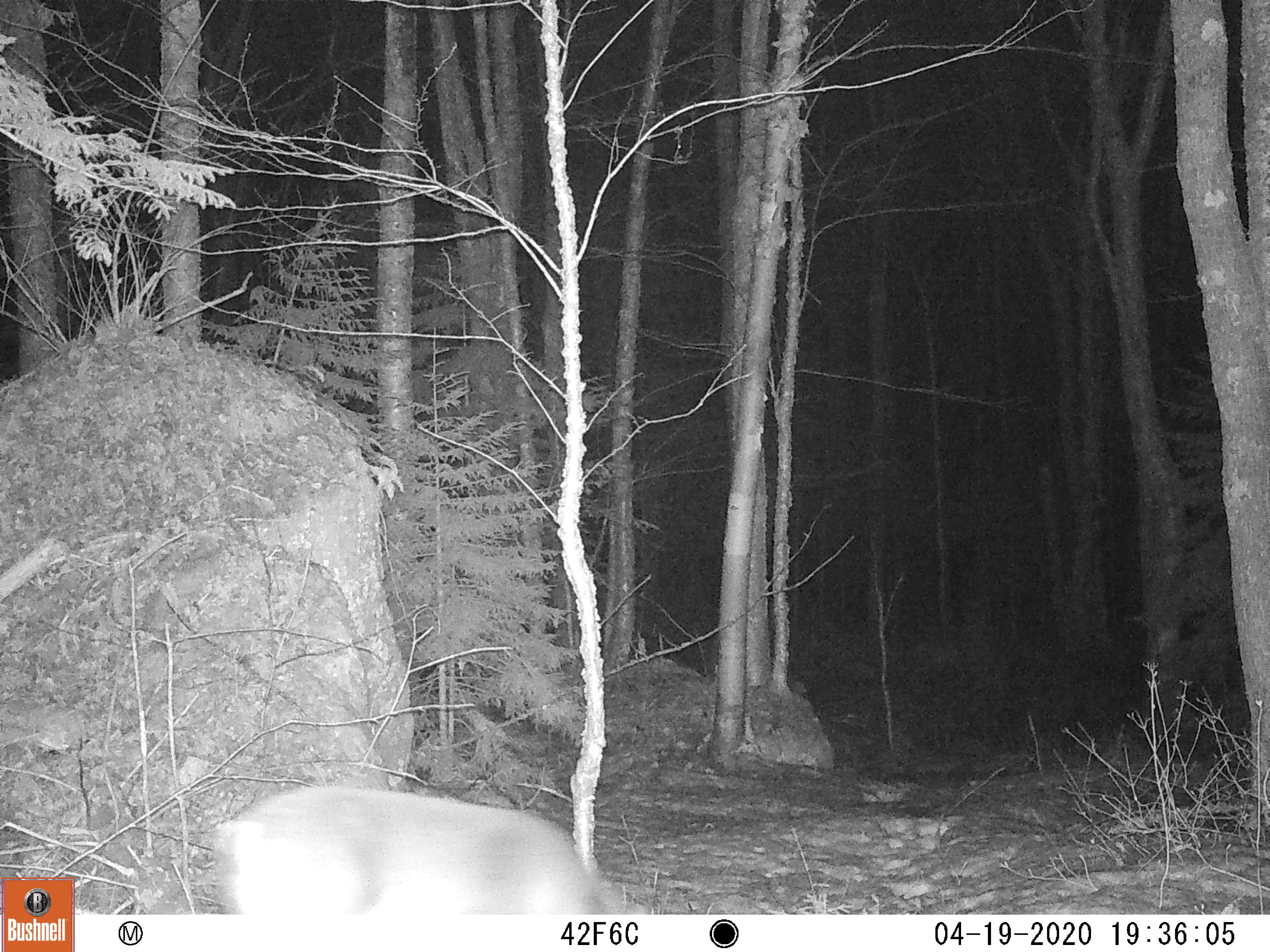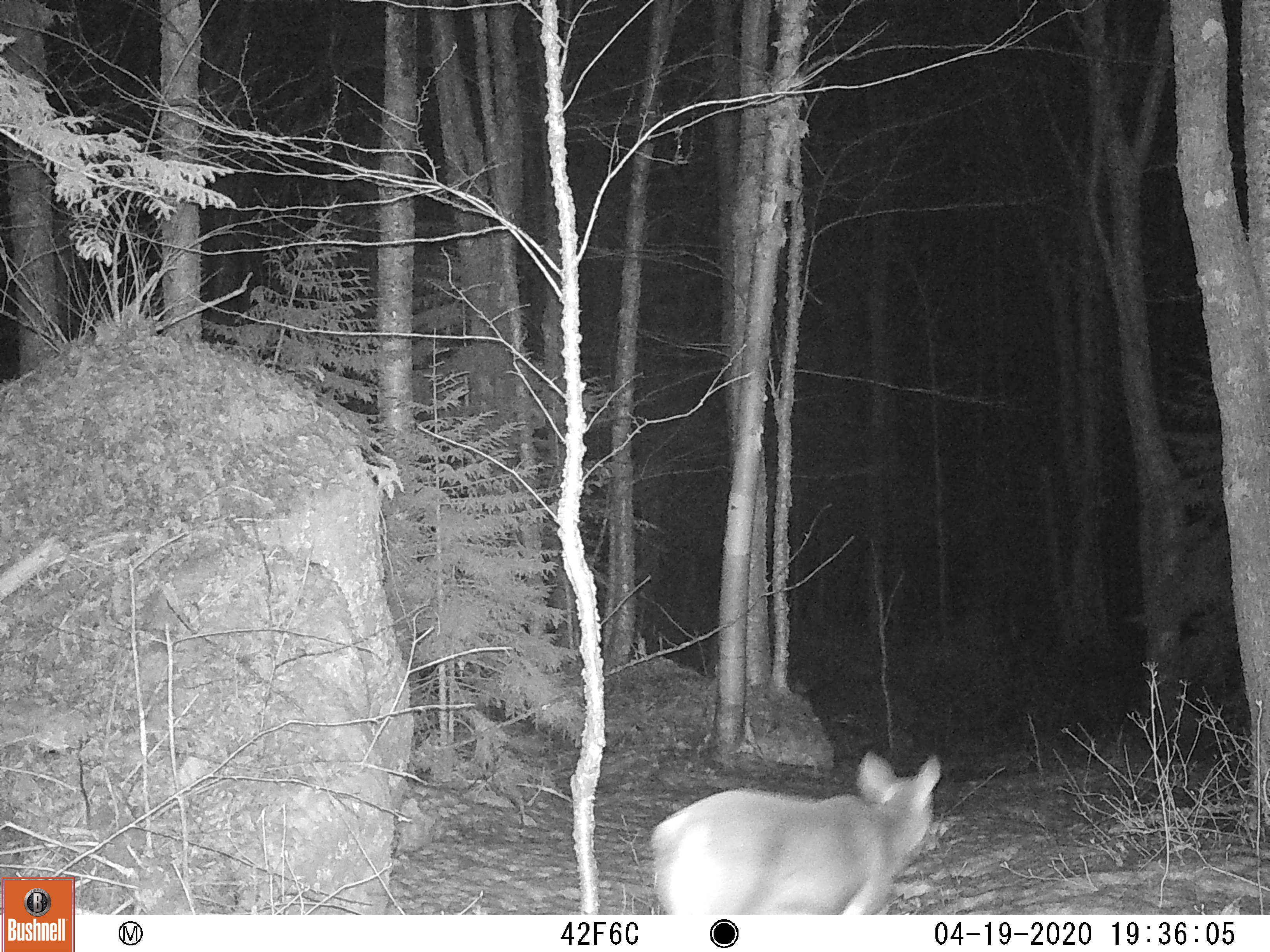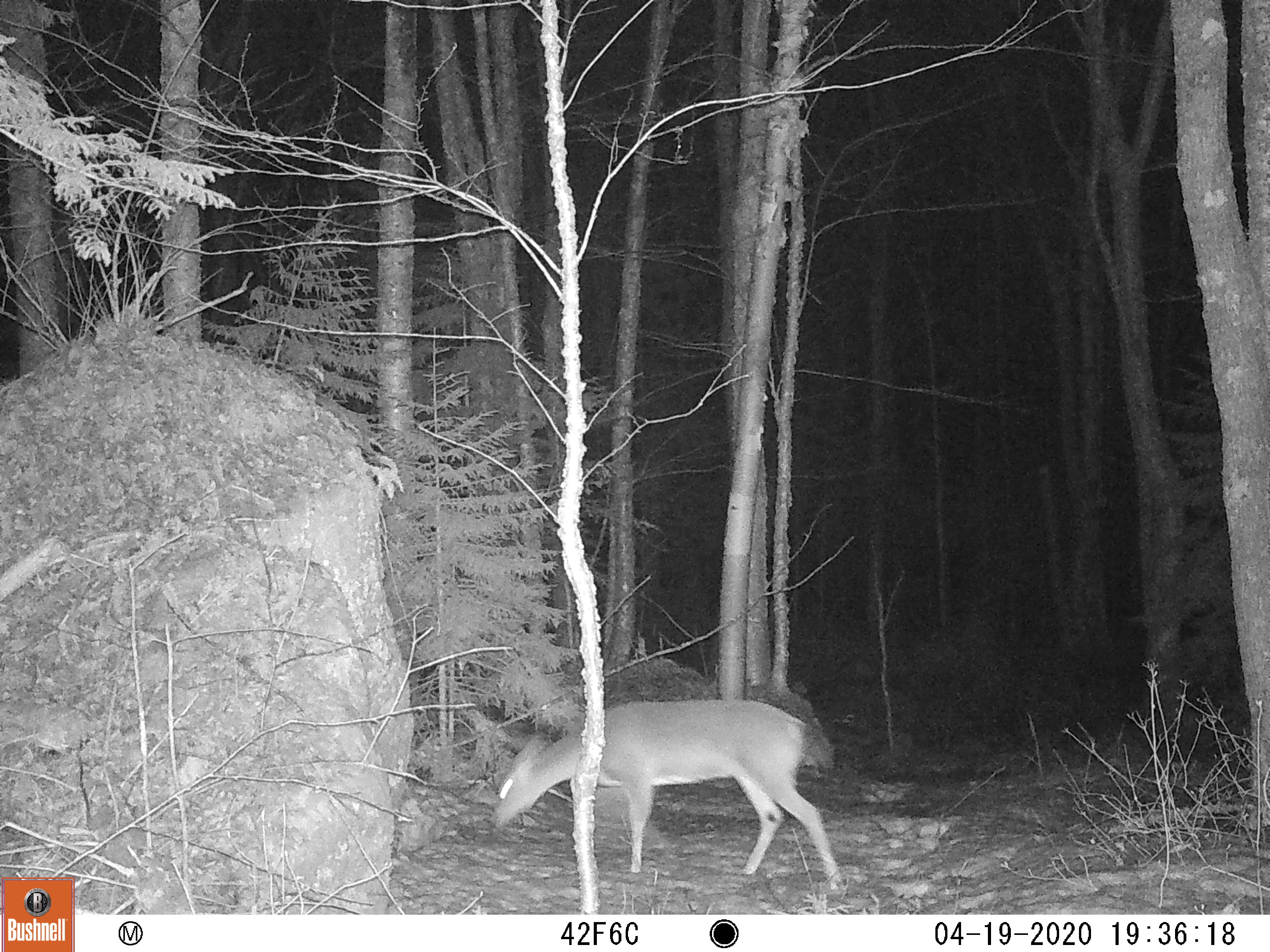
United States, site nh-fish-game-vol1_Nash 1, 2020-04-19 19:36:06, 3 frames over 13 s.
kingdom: Animalia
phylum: Chordata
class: Mammalia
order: Artiodactyla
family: Cervidae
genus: Odocoileus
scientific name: Odocoileus virginianus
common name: white-tailed deer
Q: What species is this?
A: White-tailed deer (Odocoileus virginianus).